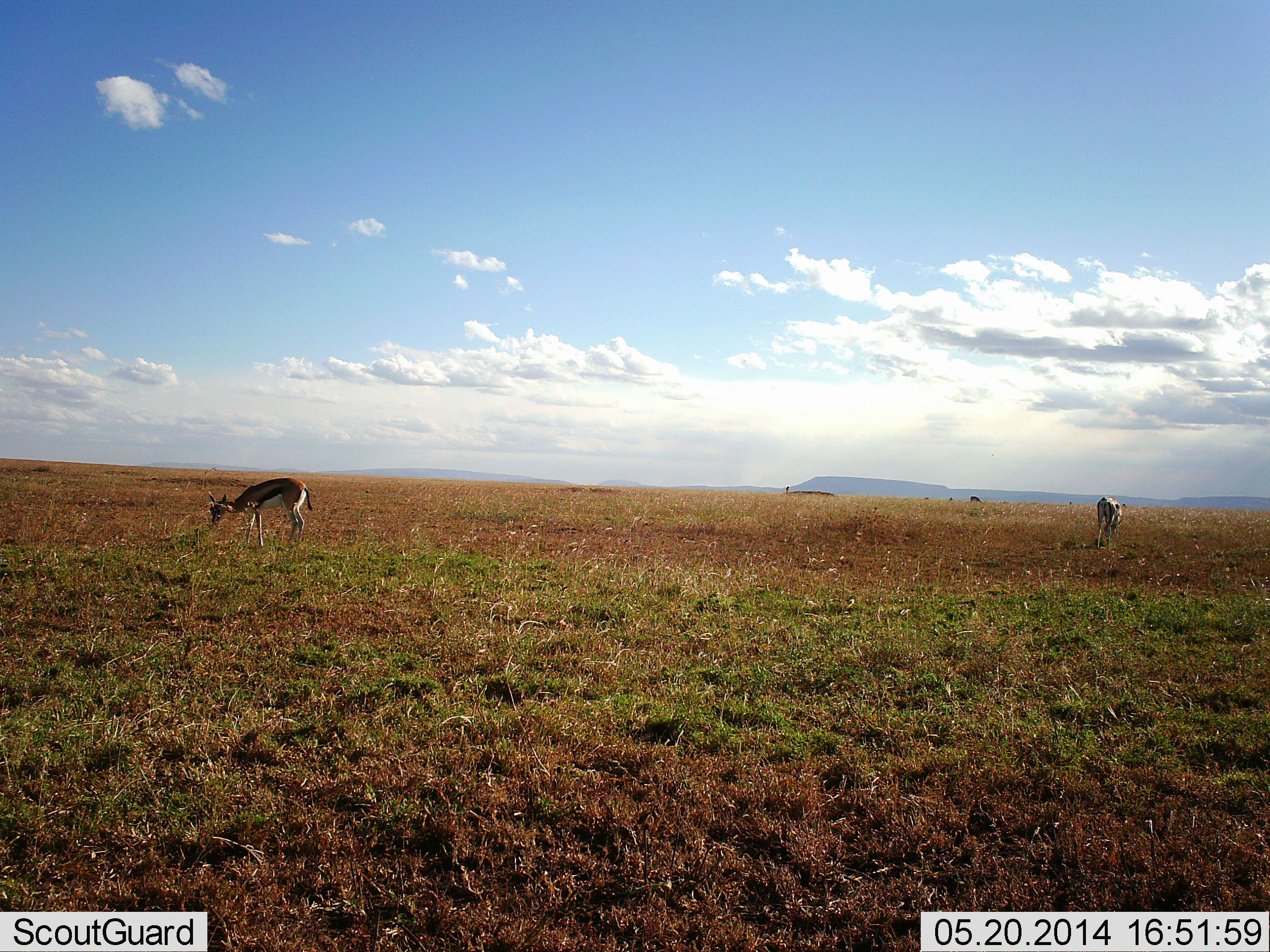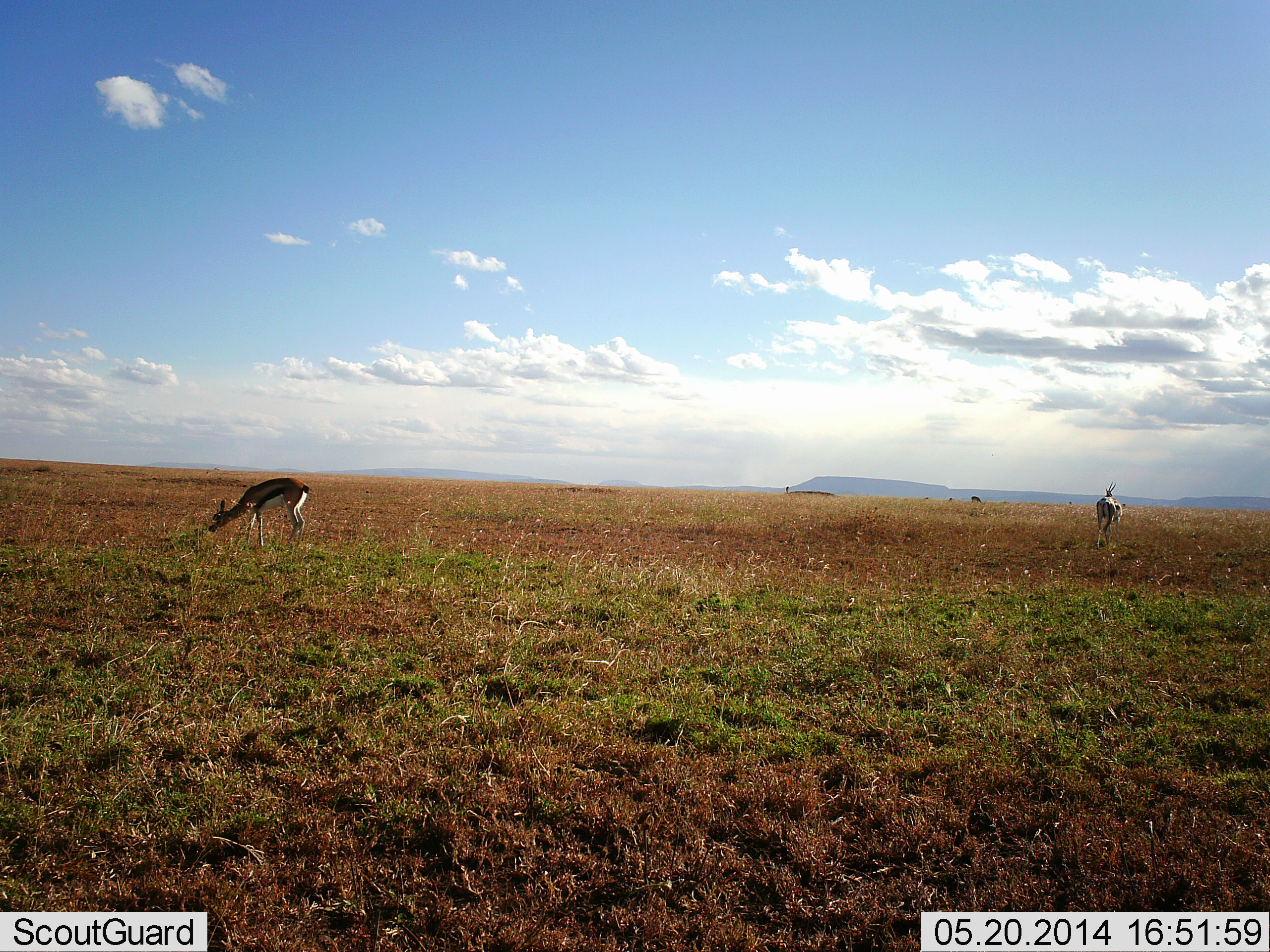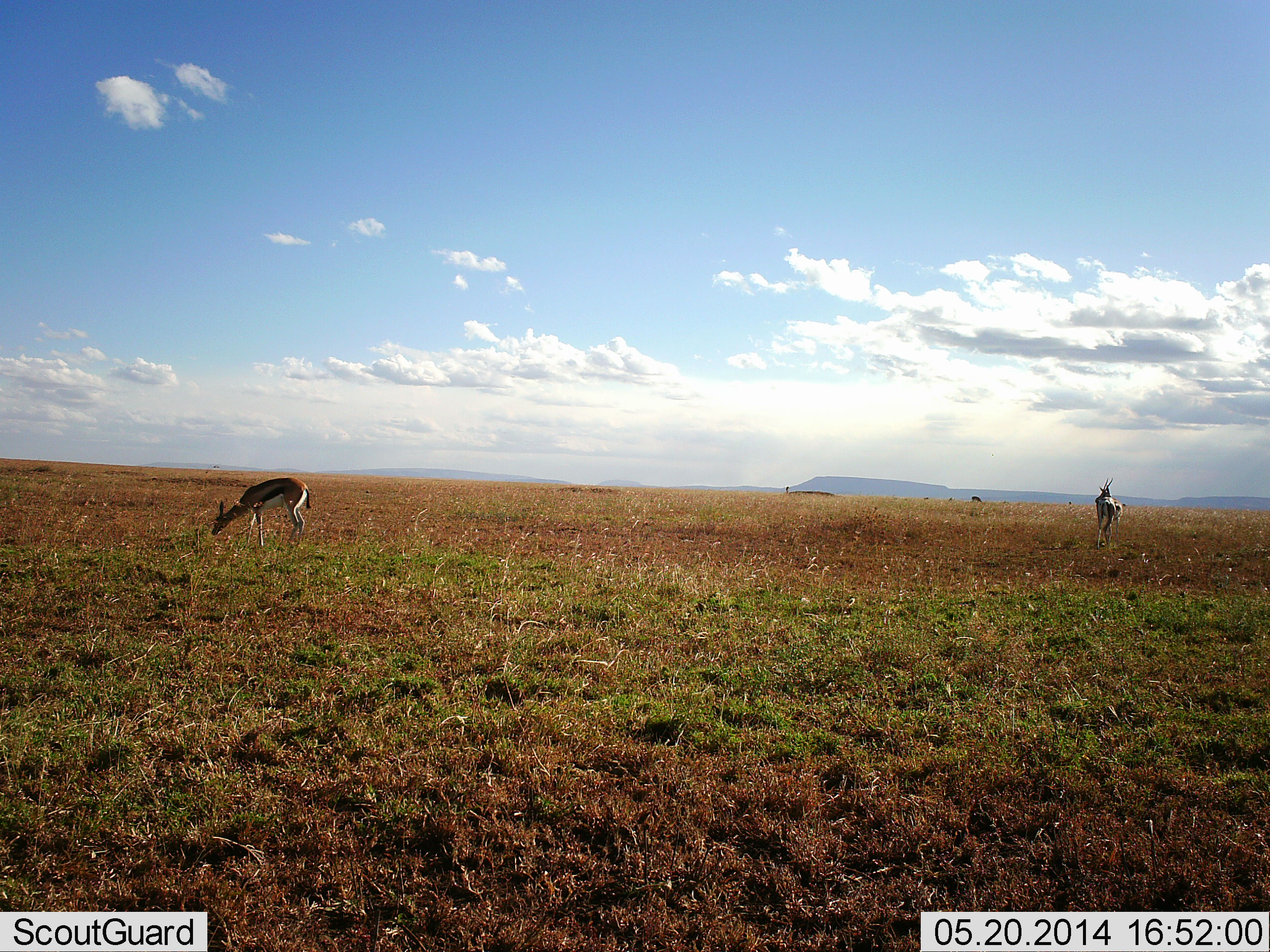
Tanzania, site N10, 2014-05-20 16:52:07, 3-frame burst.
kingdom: Animalia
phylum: Chordata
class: Mammalia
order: Artiodactyla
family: Bovidae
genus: Eudorcas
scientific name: Eudorcas thomsonii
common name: thomson's gazelle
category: gazellethomsons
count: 2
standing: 45%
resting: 0%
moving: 0%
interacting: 0%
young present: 0%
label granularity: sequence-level